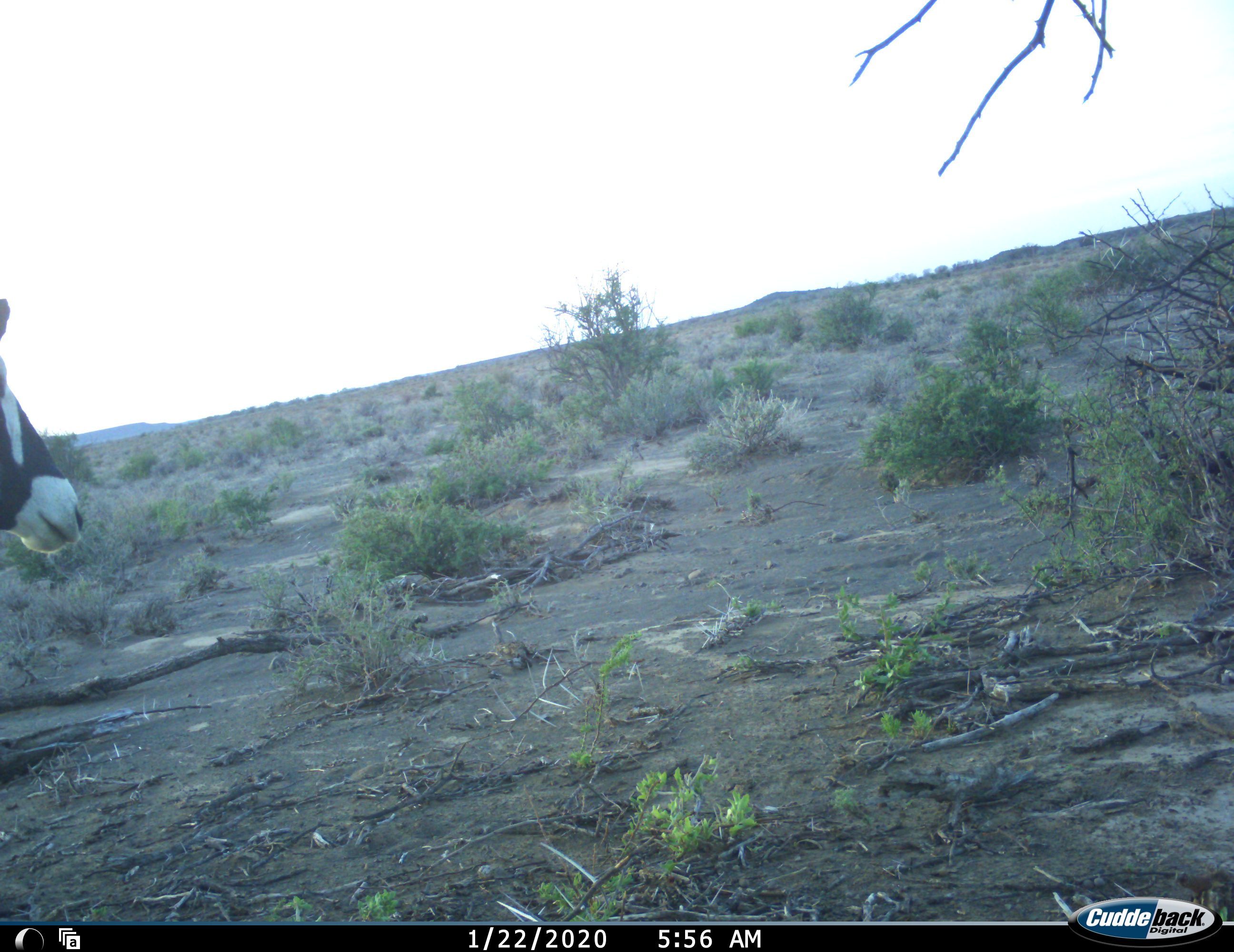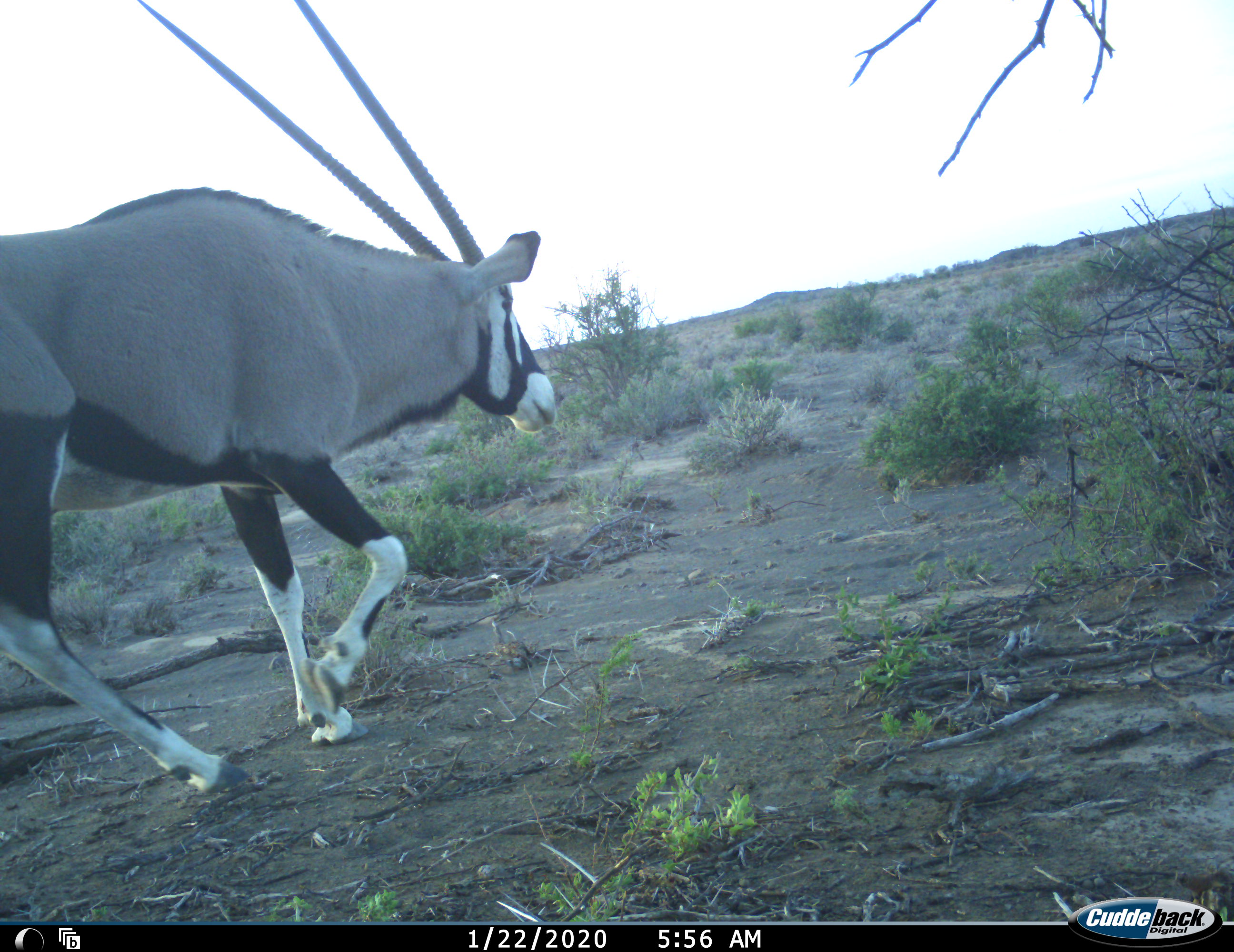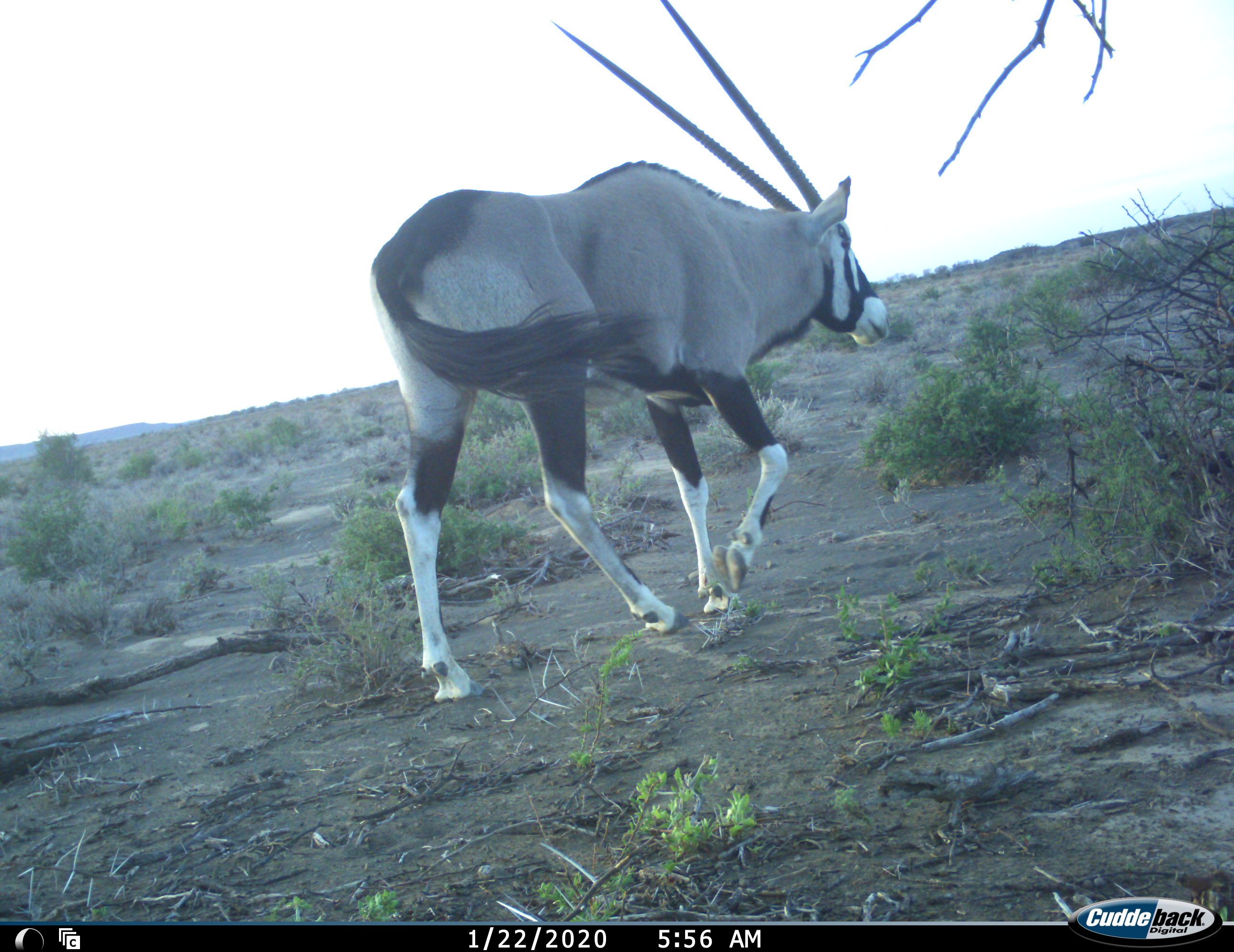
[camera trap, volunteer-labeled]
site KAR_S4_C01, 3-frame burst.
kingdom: Animalia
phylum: Chordata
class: Mammalia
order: Artiodactyla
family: Bovidae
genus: Oryx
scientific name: Oryx gazella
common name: gemsbok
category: oryx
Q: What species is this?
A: Oryx (gemsbok) (Oryx gazella).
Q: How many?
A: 1.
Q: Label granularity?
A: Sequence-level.